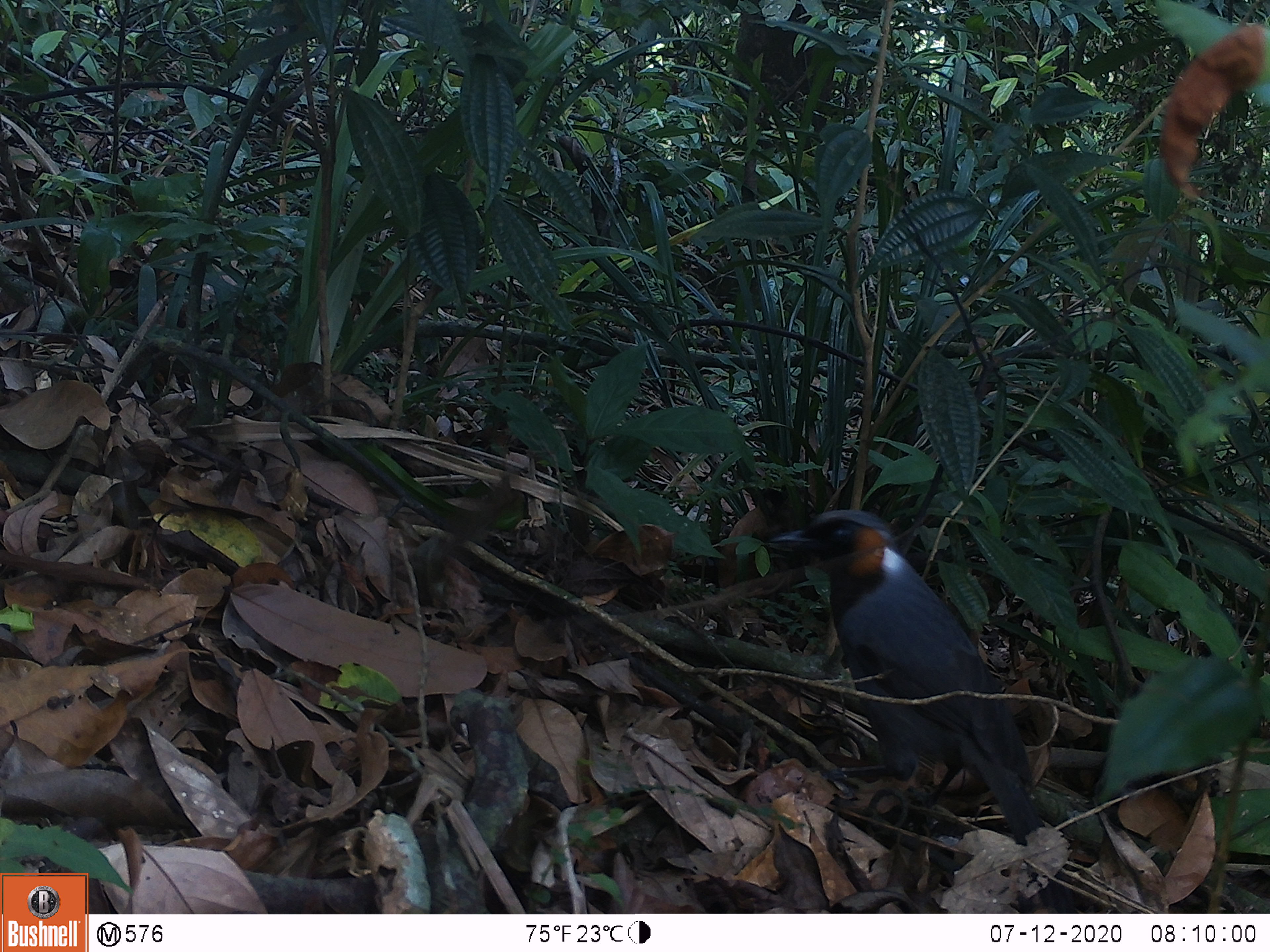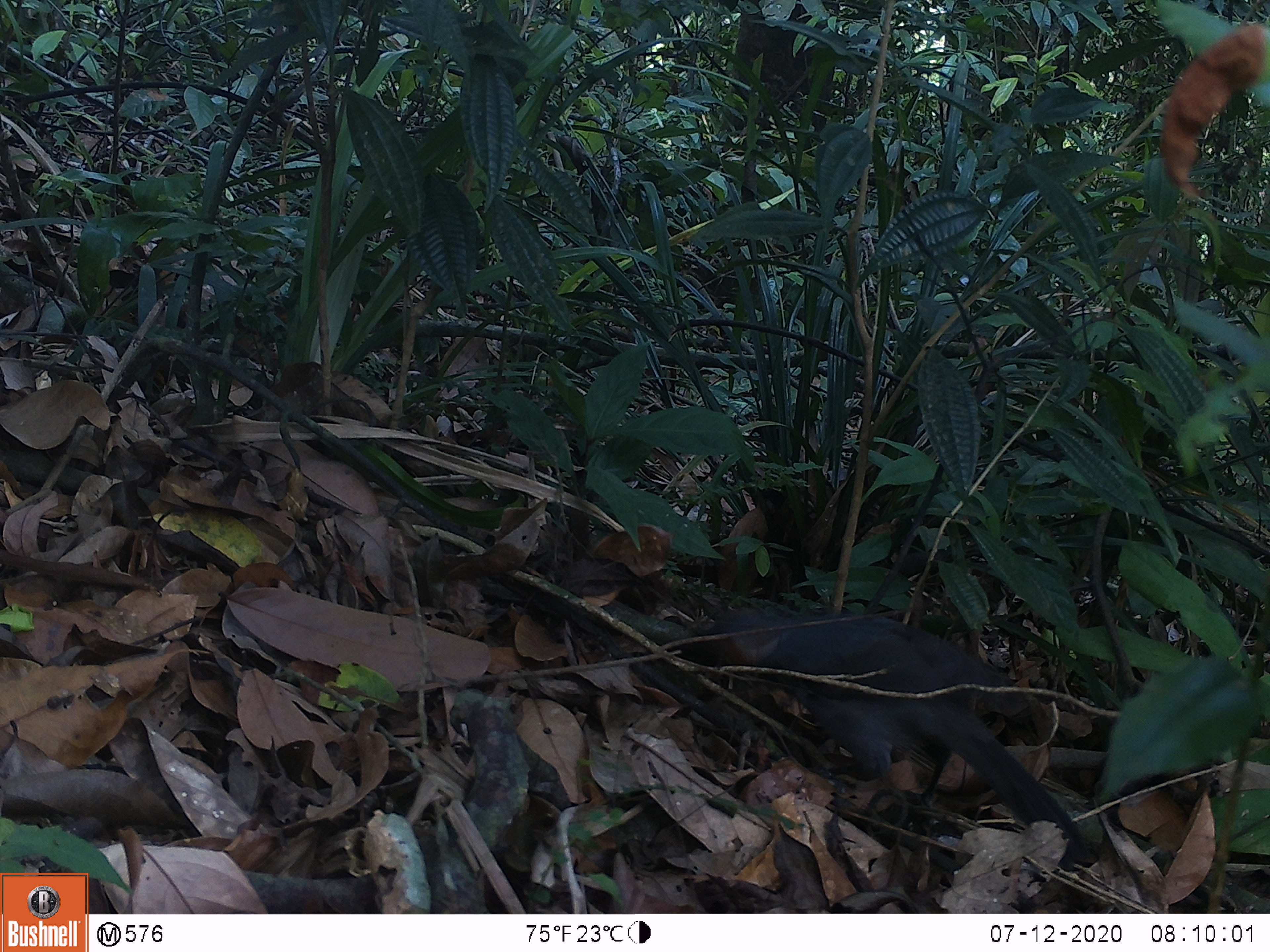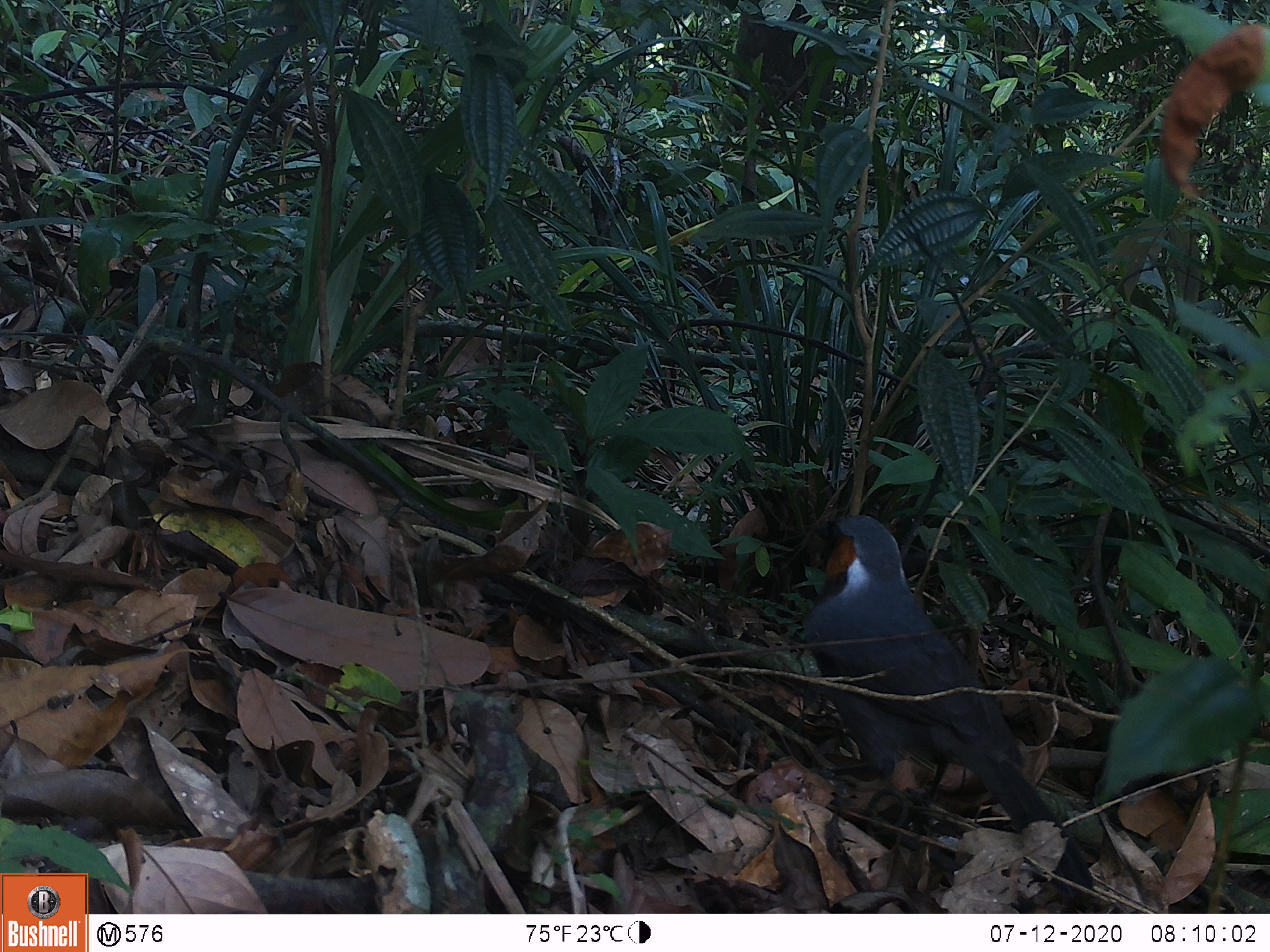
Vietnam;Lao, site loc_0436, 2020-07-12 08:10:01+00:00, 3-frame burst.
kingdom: Animalia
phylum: Chordata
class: Aves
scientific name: Aves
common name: bird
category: unidentified bird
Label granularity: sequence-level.